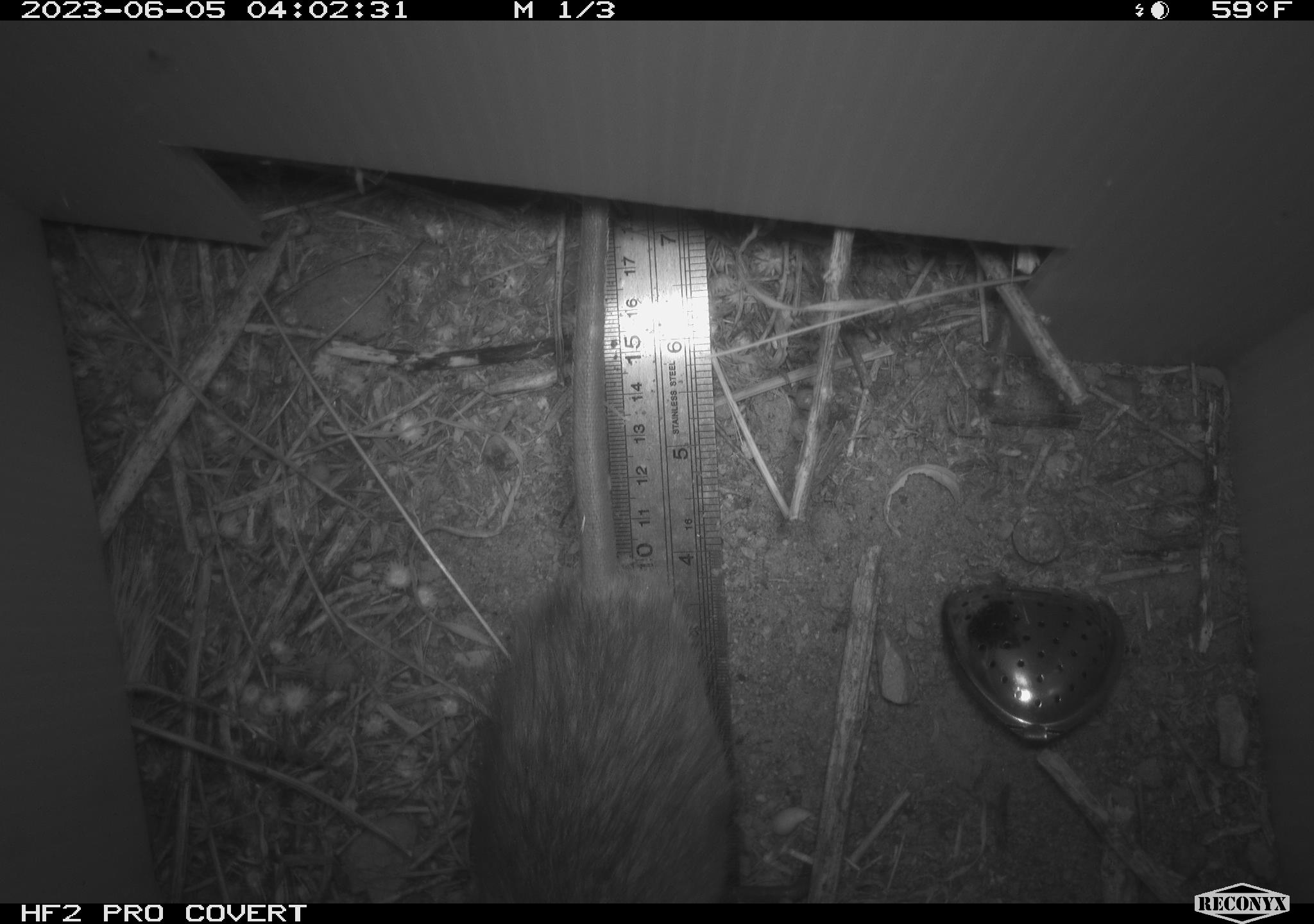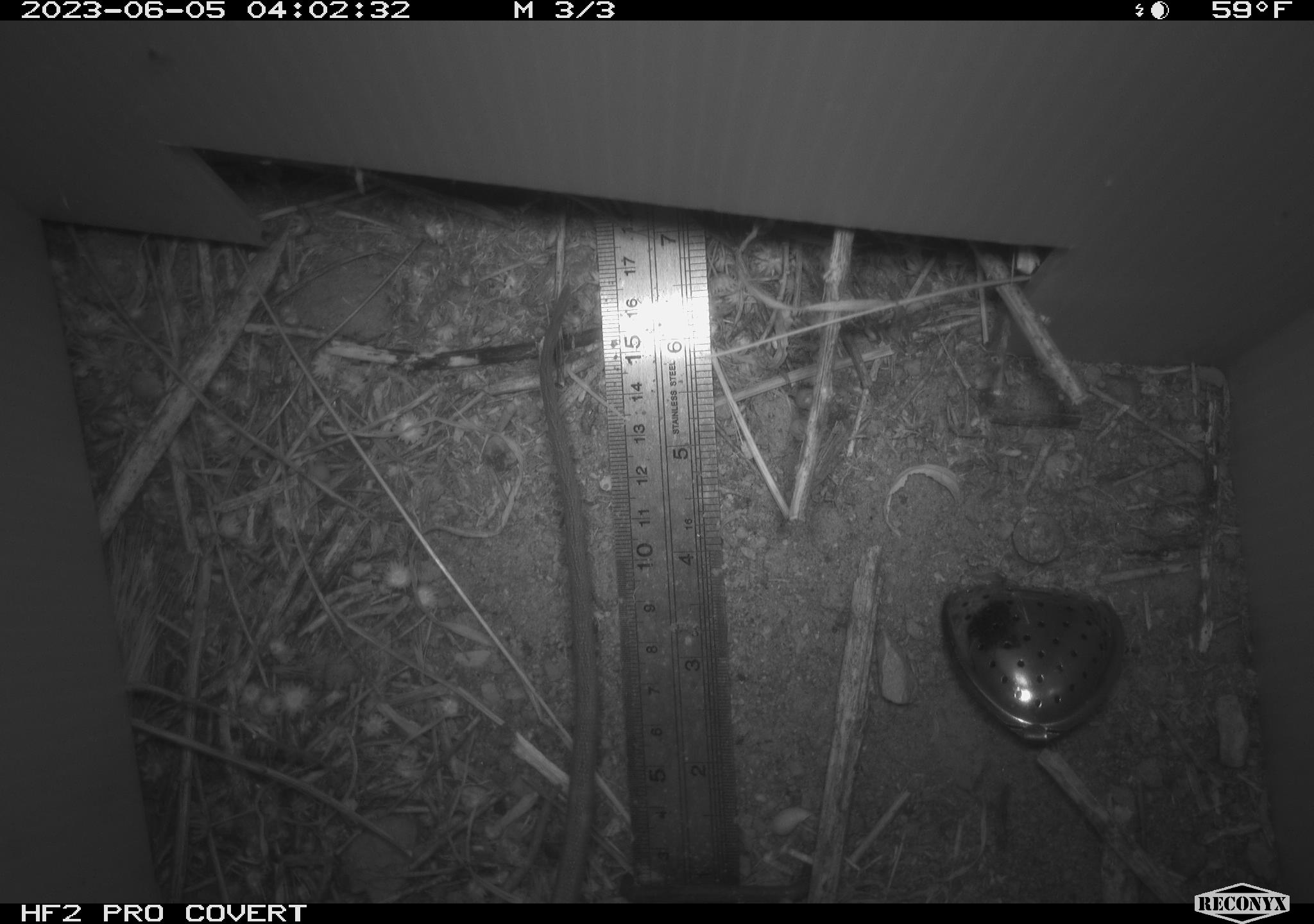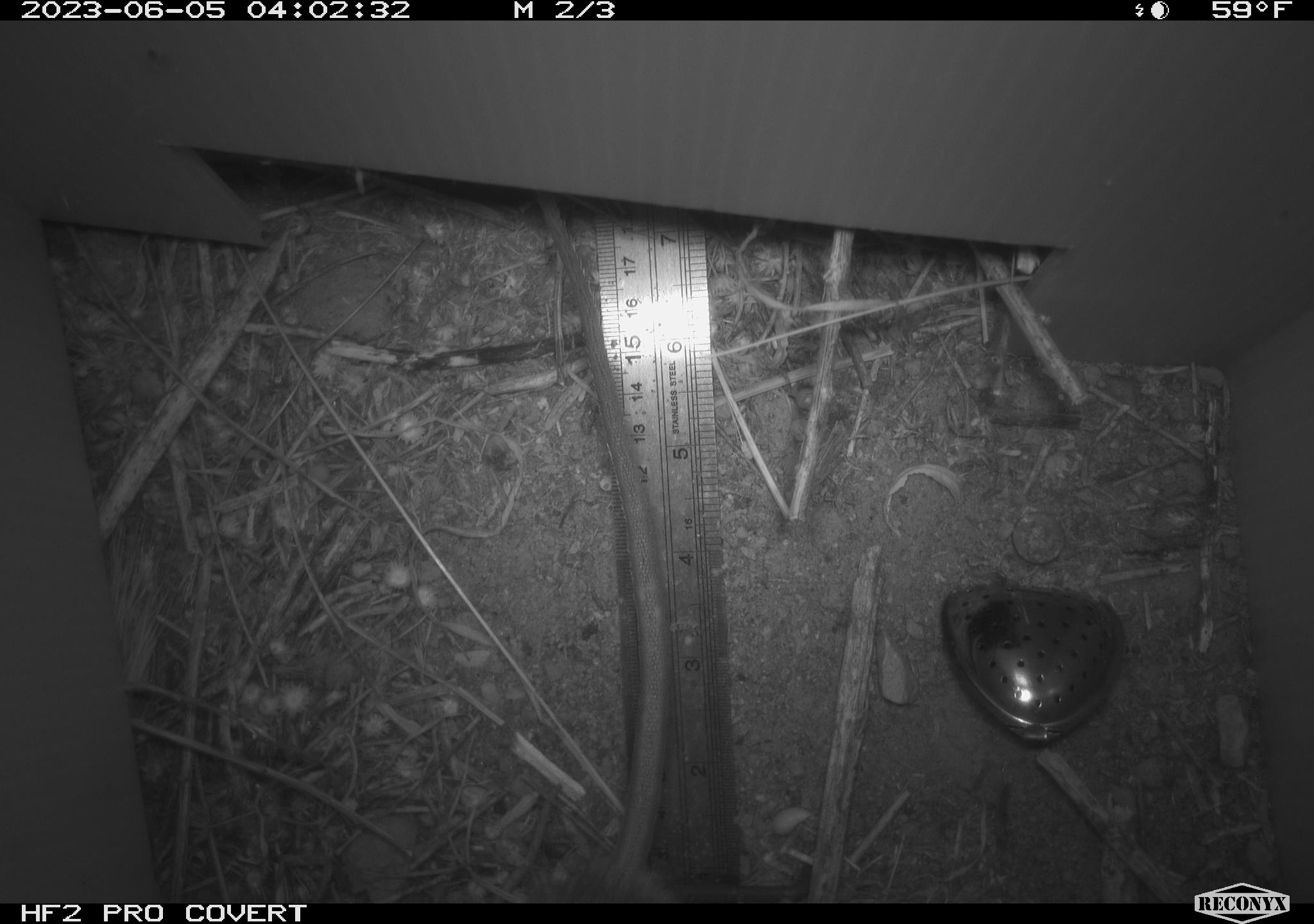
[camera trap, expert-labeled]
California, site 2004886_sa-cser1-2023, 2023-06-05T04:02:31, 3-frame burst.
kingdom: Animalia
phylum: Chordata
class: Mammalia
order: Rodentia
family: Muridae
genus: Rattus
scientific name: Rattus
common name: rat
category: rattus species